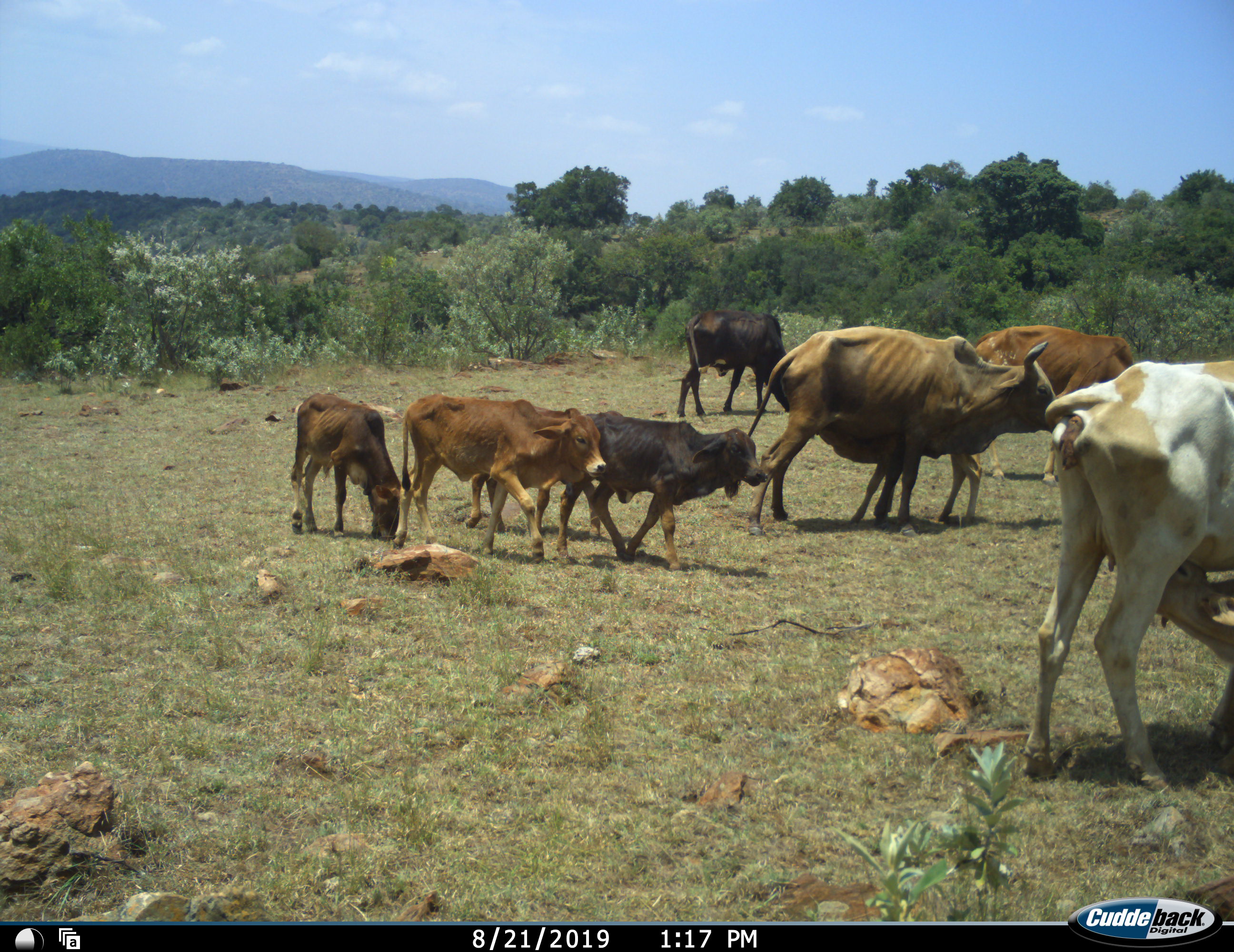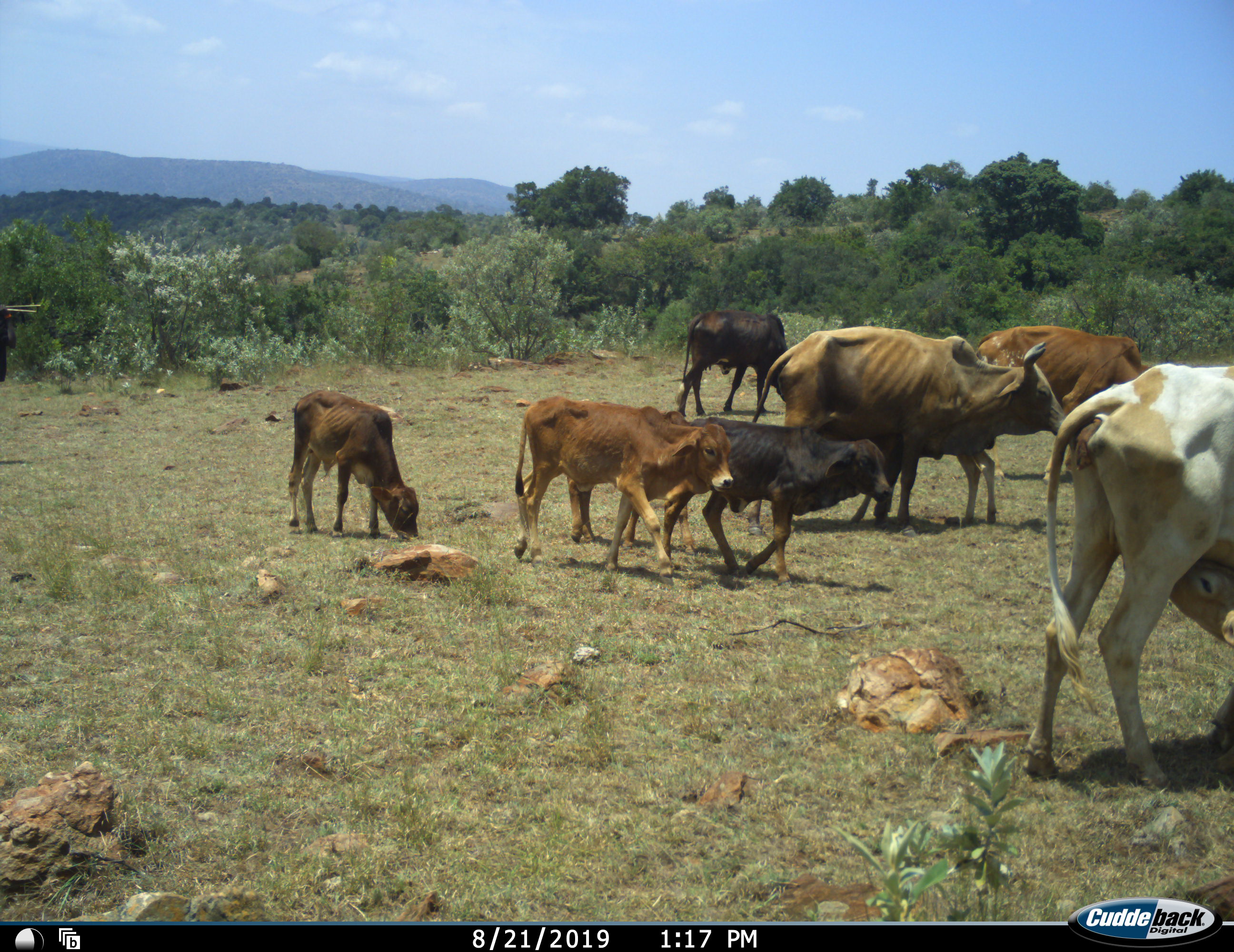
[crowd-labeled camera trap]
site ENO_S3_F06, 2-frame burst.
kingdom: Animalia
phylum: Chordata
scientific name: Vertebrata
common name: domestic animal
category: domesticanimal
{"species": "domesticanimal (domestic animal) (Vertebrata)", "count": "8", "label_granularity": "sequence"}